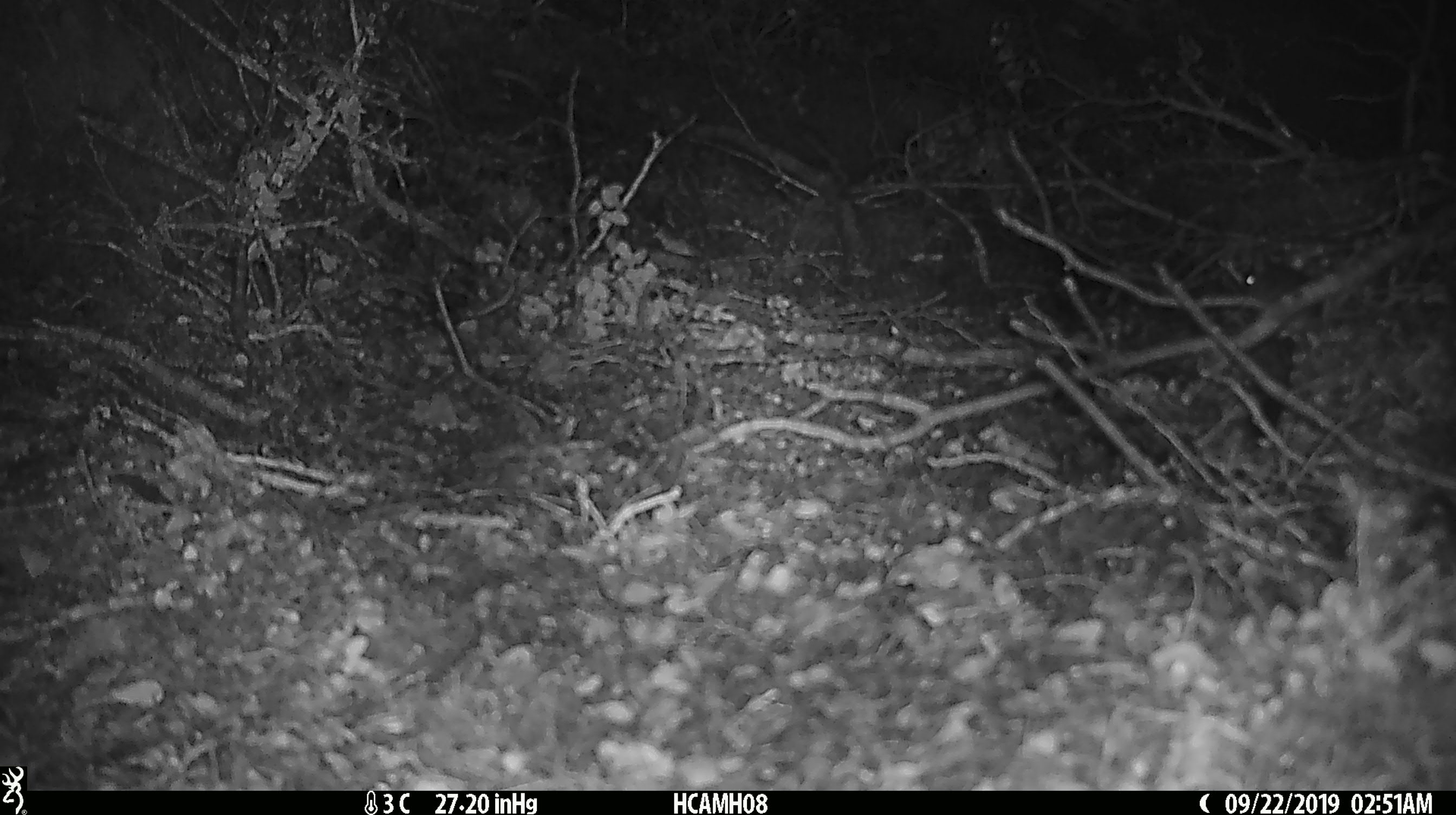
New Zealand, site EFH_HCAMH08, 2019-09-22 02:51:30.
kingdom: Animalia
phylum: Chordata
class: Mammalia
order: Rodentia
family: Muridae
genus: Mus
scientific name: Mus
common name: mouse